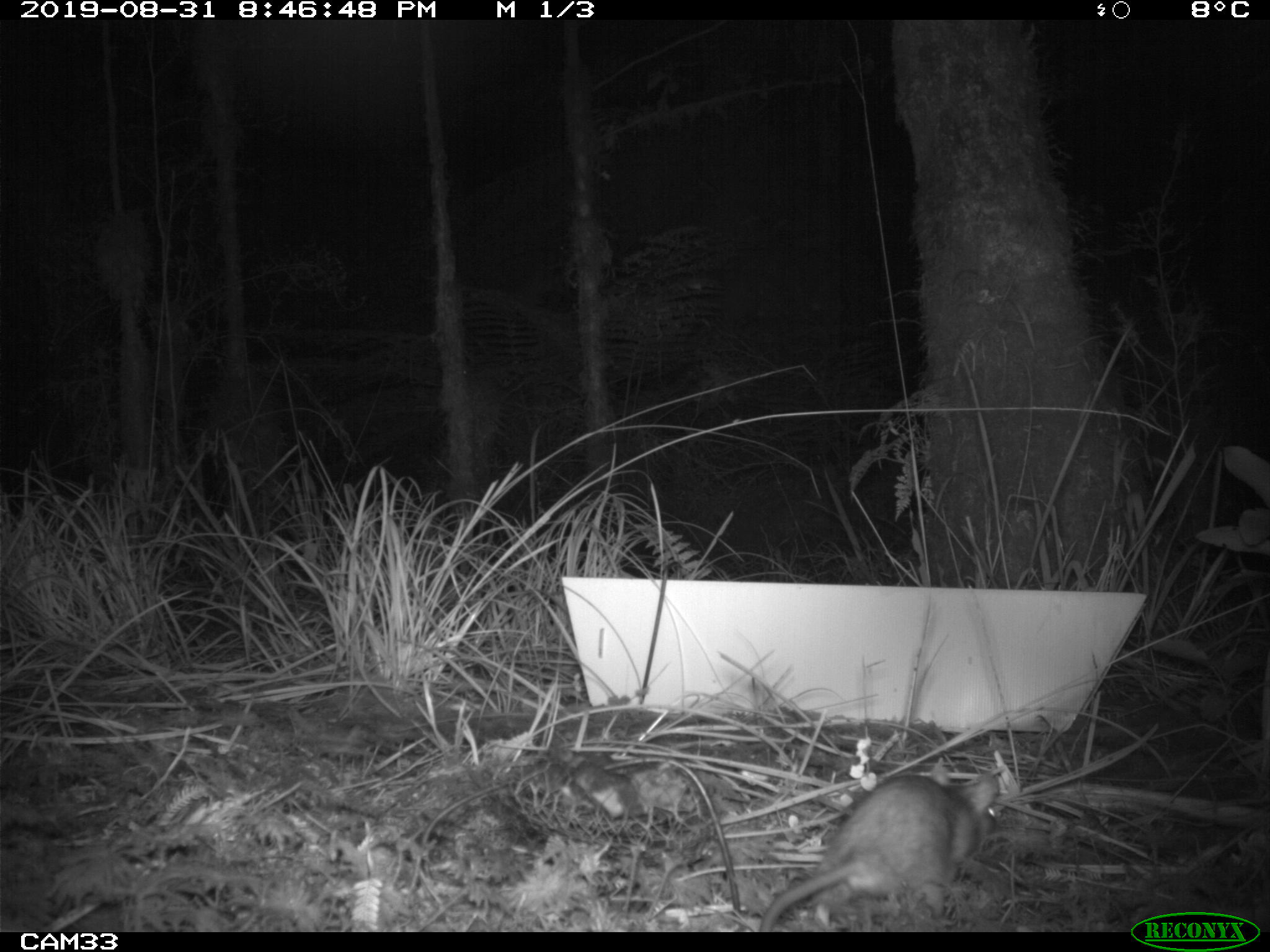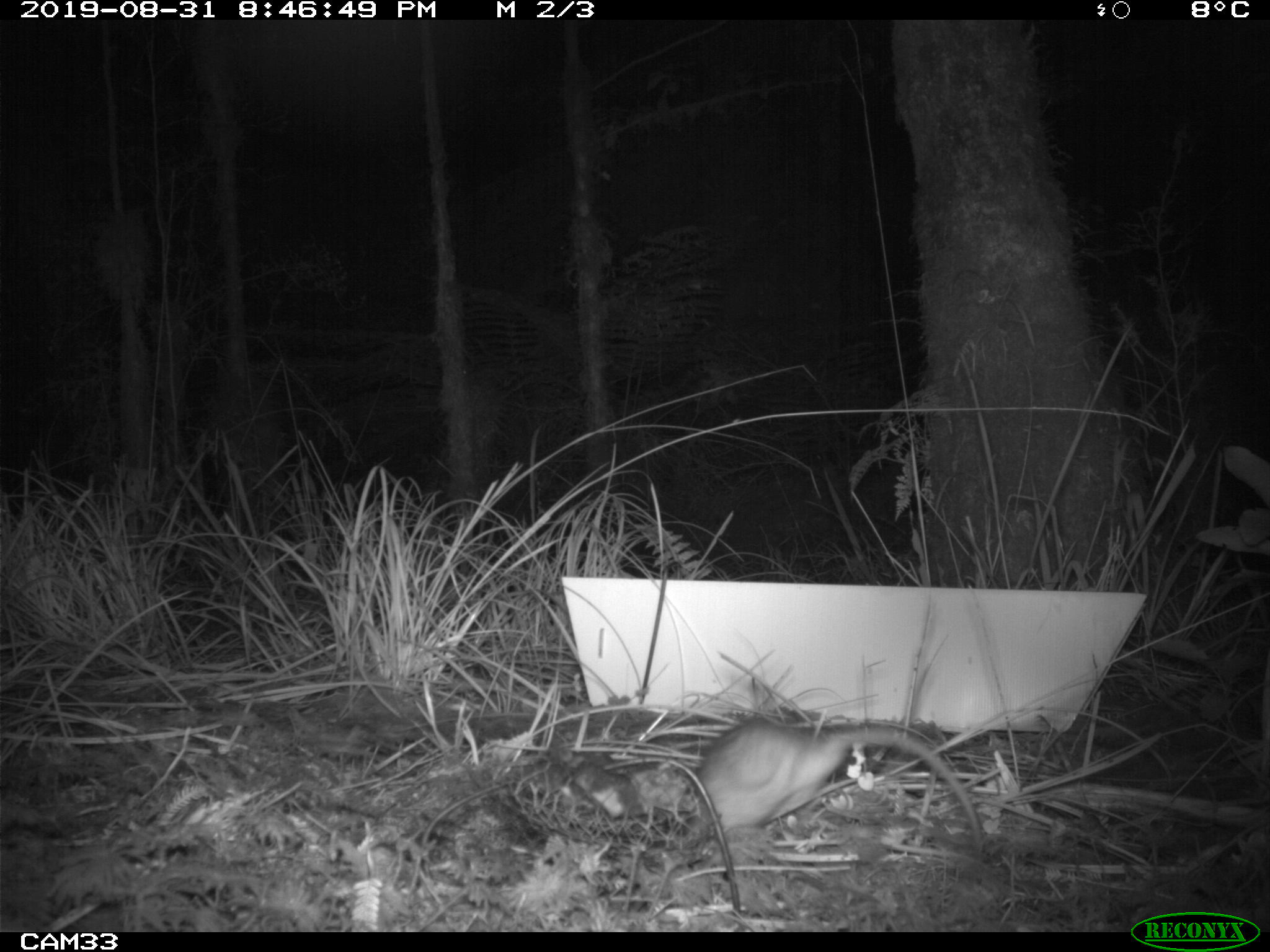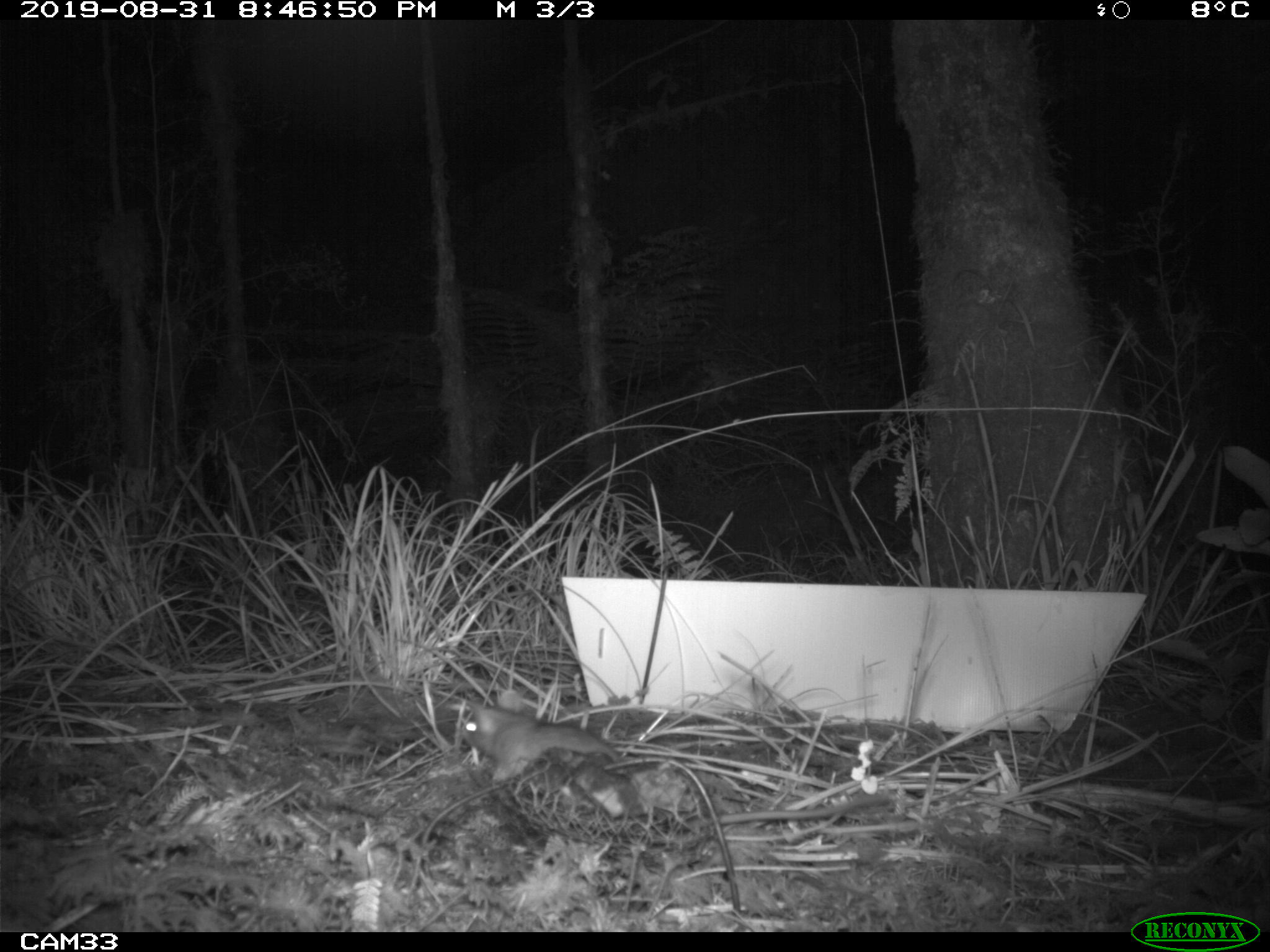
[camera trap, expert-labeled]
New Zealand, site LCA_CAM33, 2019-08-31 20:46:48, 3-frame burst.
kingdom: Animalia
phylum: Chordata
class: Mammalia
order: Rodentia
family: Muridae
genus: Rattus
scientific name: Rattus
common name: rat